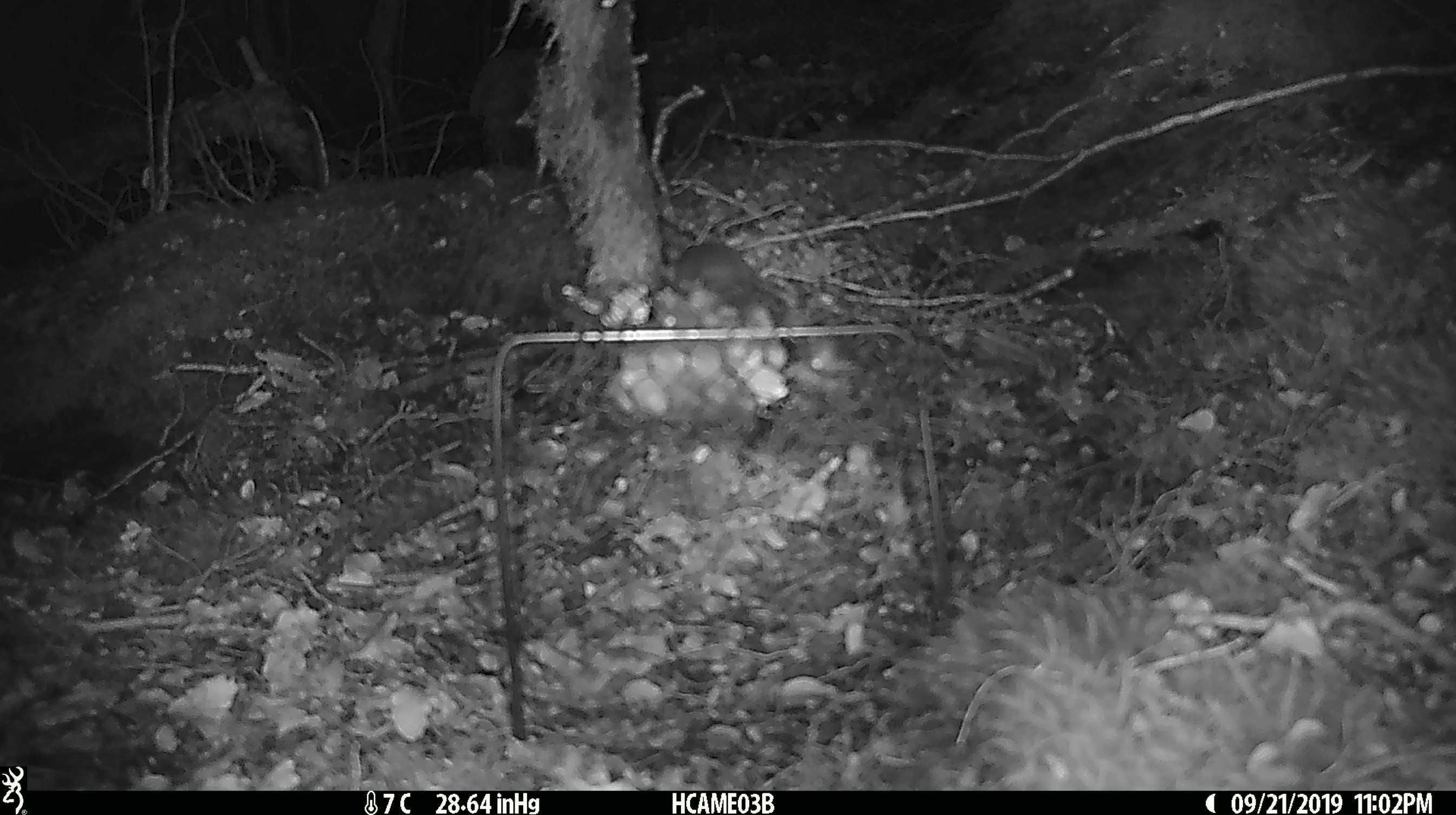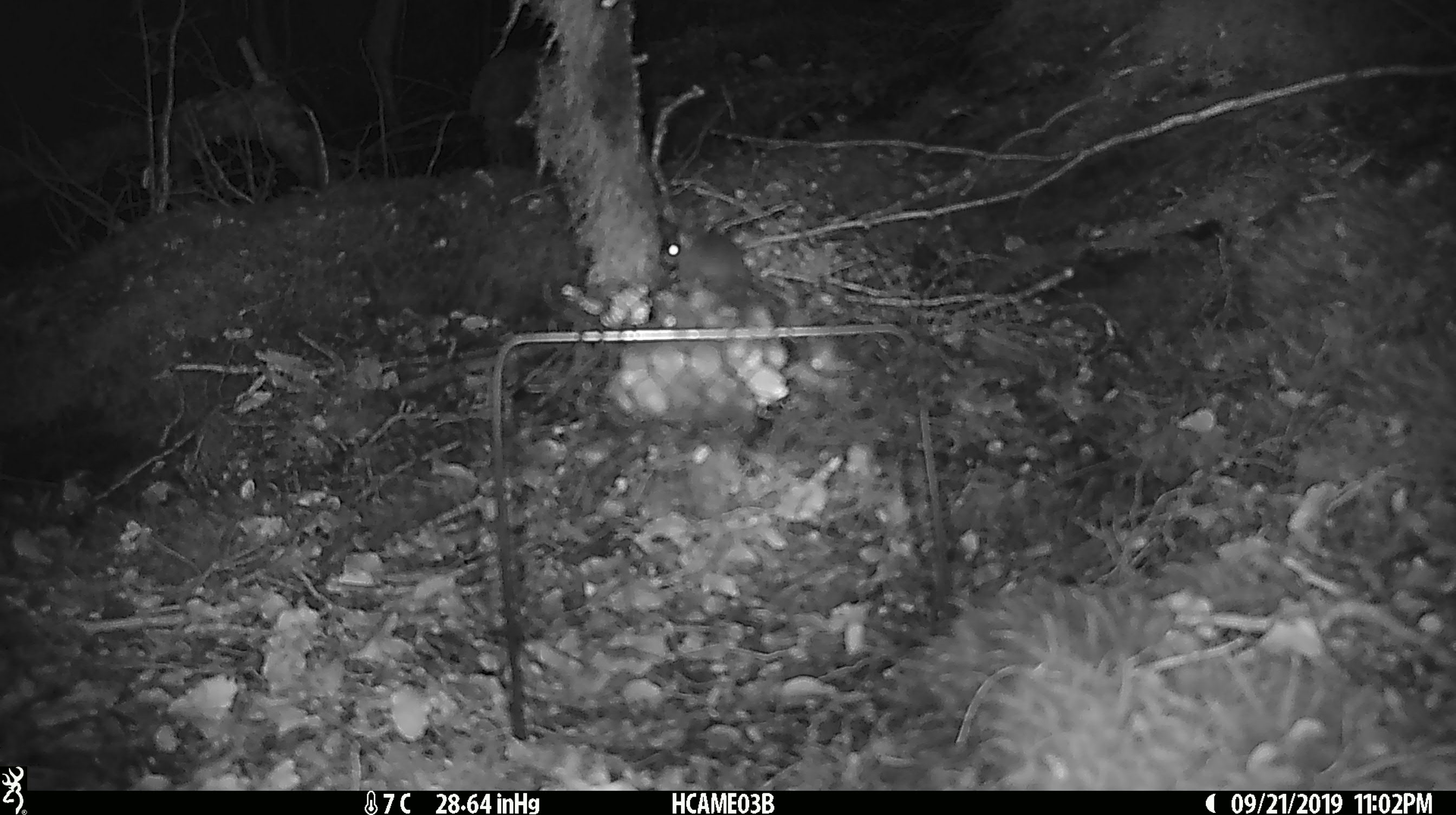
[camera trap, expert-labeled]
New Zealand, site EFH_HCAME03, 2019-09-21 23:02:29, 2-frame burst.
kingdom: Animalia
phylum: Chordata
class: Mammalia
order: Rodentia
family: Muridae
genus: Mus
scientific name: Mus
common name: mouse